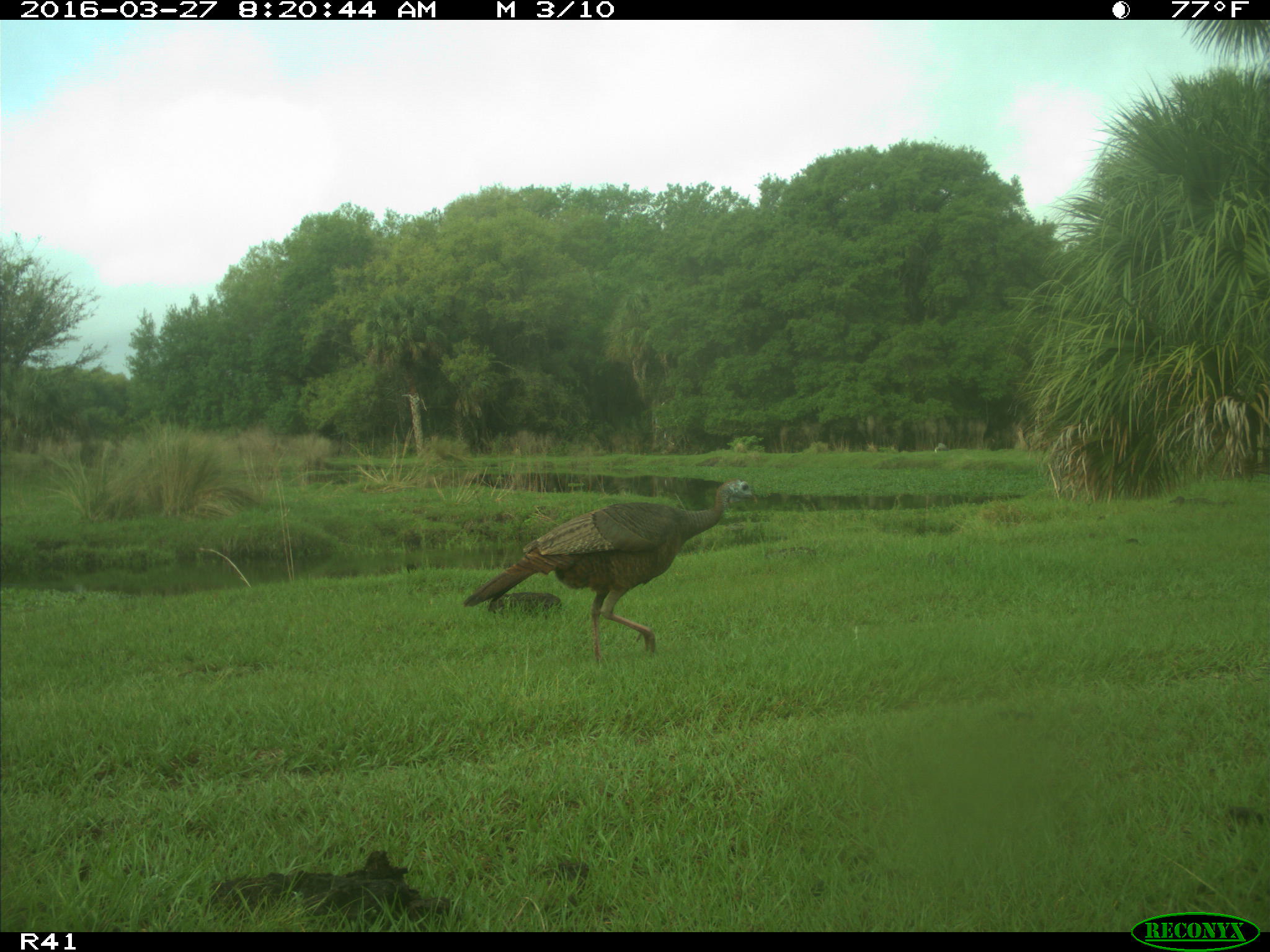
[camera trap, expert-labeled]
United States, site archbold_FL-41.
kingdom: Animalia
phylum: Chordata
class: Mammalia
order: Artiodactyla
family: Bovidae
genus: Bos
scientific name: Bos taurus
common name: domestic cow